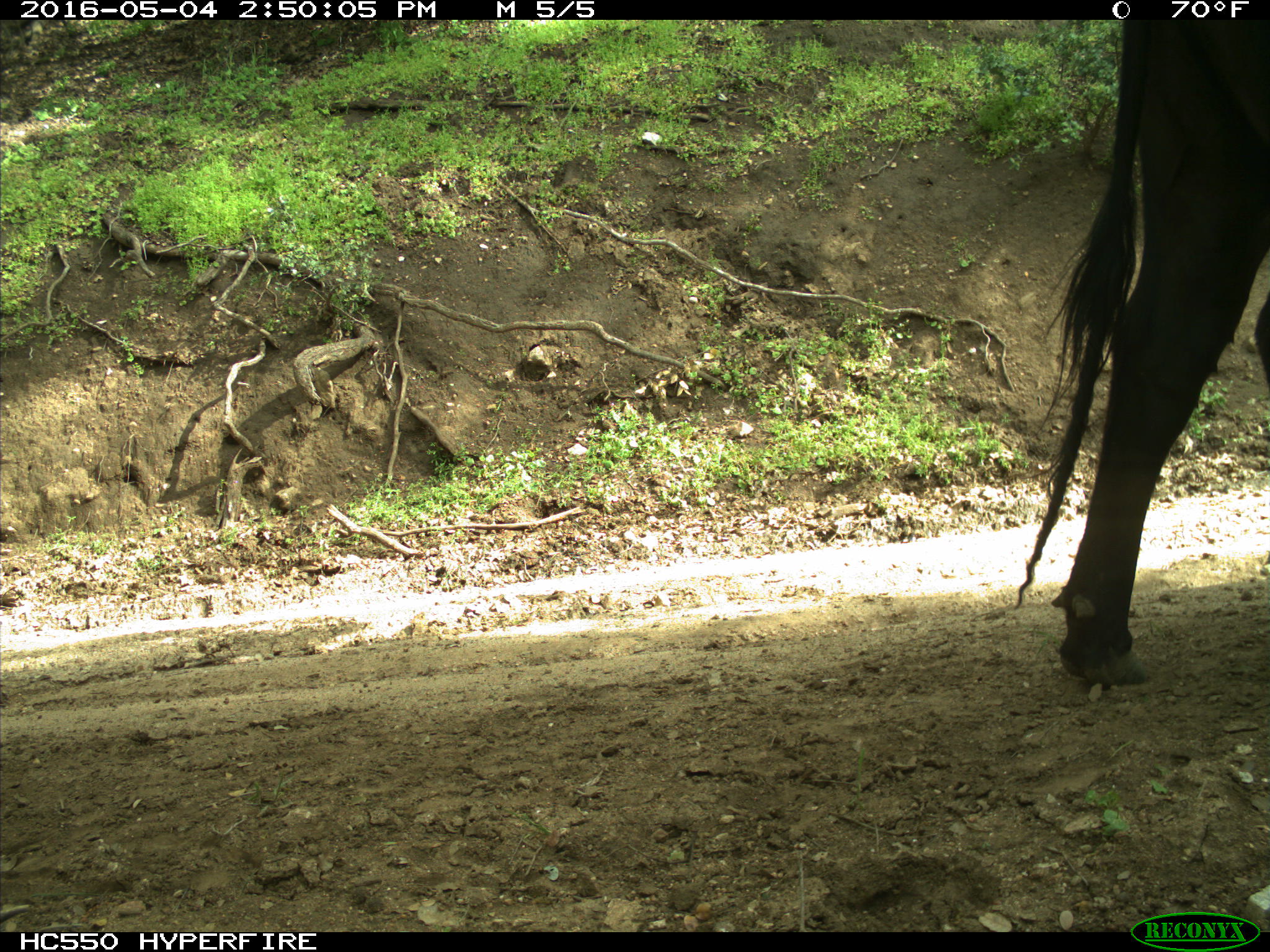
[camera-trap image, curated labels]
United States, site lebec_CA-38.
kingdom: Animalia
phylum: Chordata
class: Mammalia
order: Artiodactyla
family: Bovidae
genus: Bos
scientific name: Bos taurus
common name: domestic cow